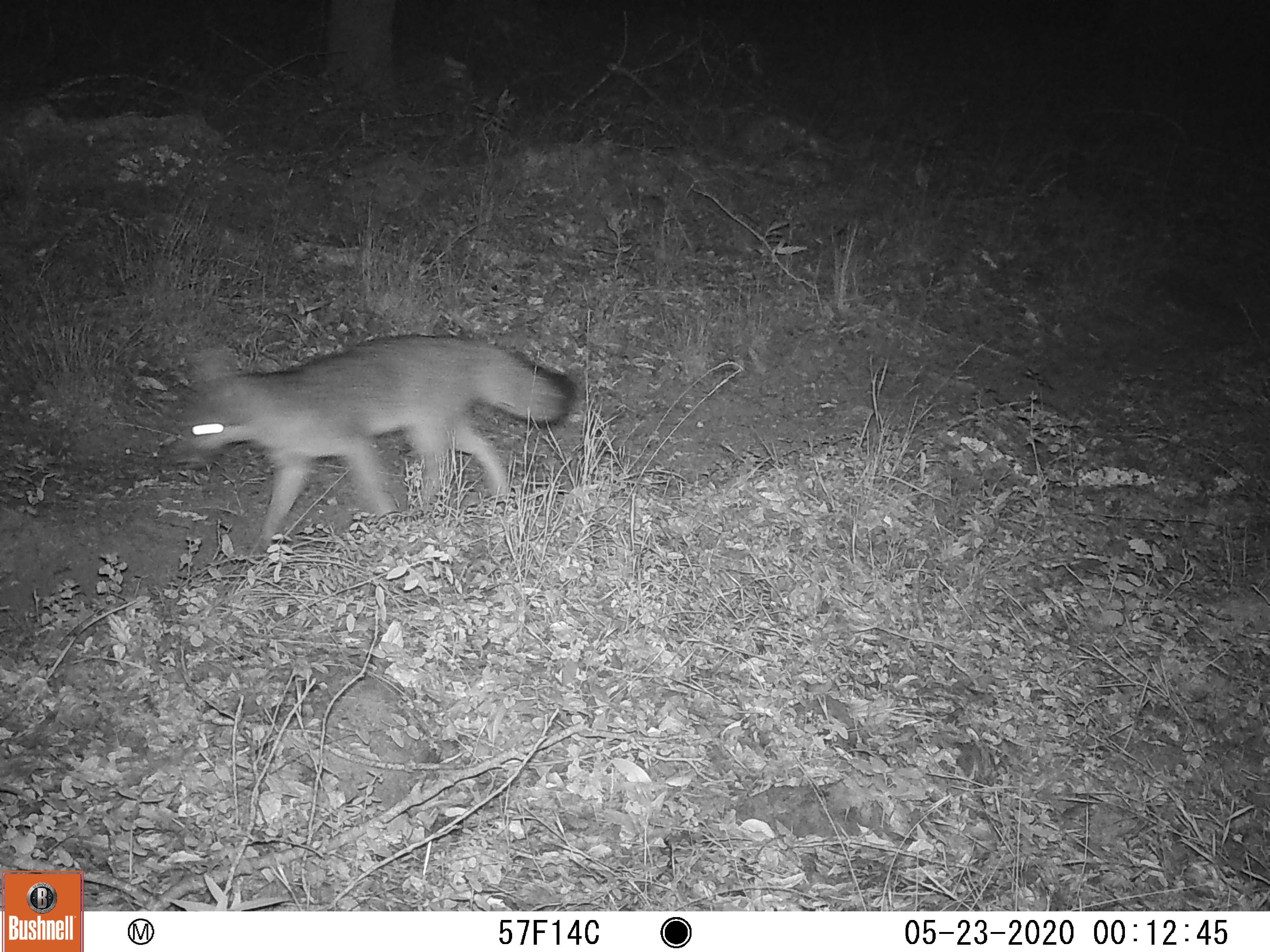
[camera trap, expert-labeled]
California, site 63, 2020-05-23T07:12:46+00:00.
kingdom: Animalia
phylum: Chordata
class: Mammalia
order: Carnivora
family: Canidae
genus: Urocyon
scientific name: Urocyon cinereoargenteus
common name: gray fox